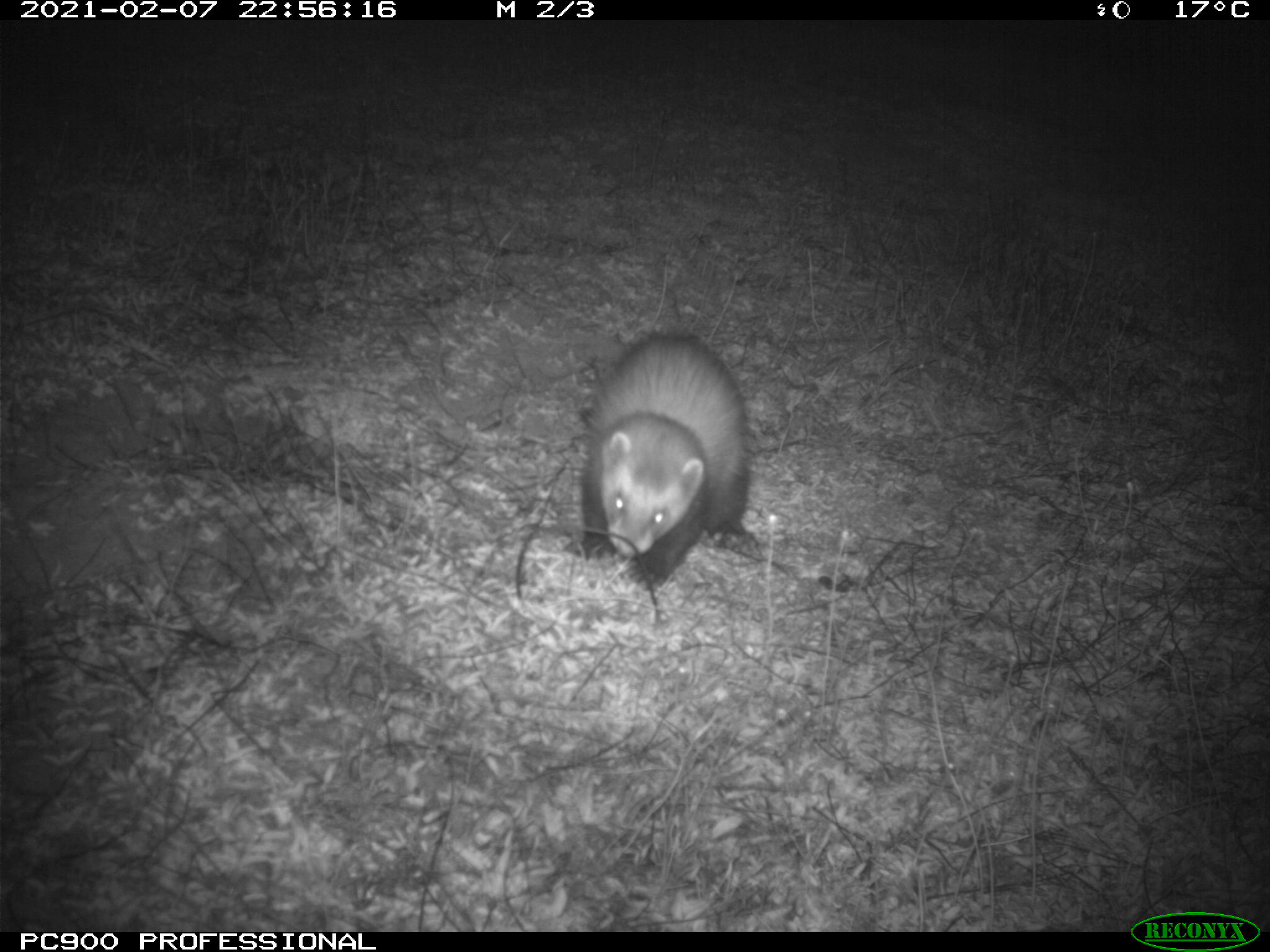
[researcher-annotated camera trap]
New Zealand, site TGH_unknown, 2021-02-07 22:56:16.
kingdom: Animalia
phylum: Chordata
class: Mammalia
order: Carnivora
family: Mustelidae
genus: Mustela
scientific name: Mustela furo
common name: ferret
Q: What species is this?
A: Ferret (Mustela furo).